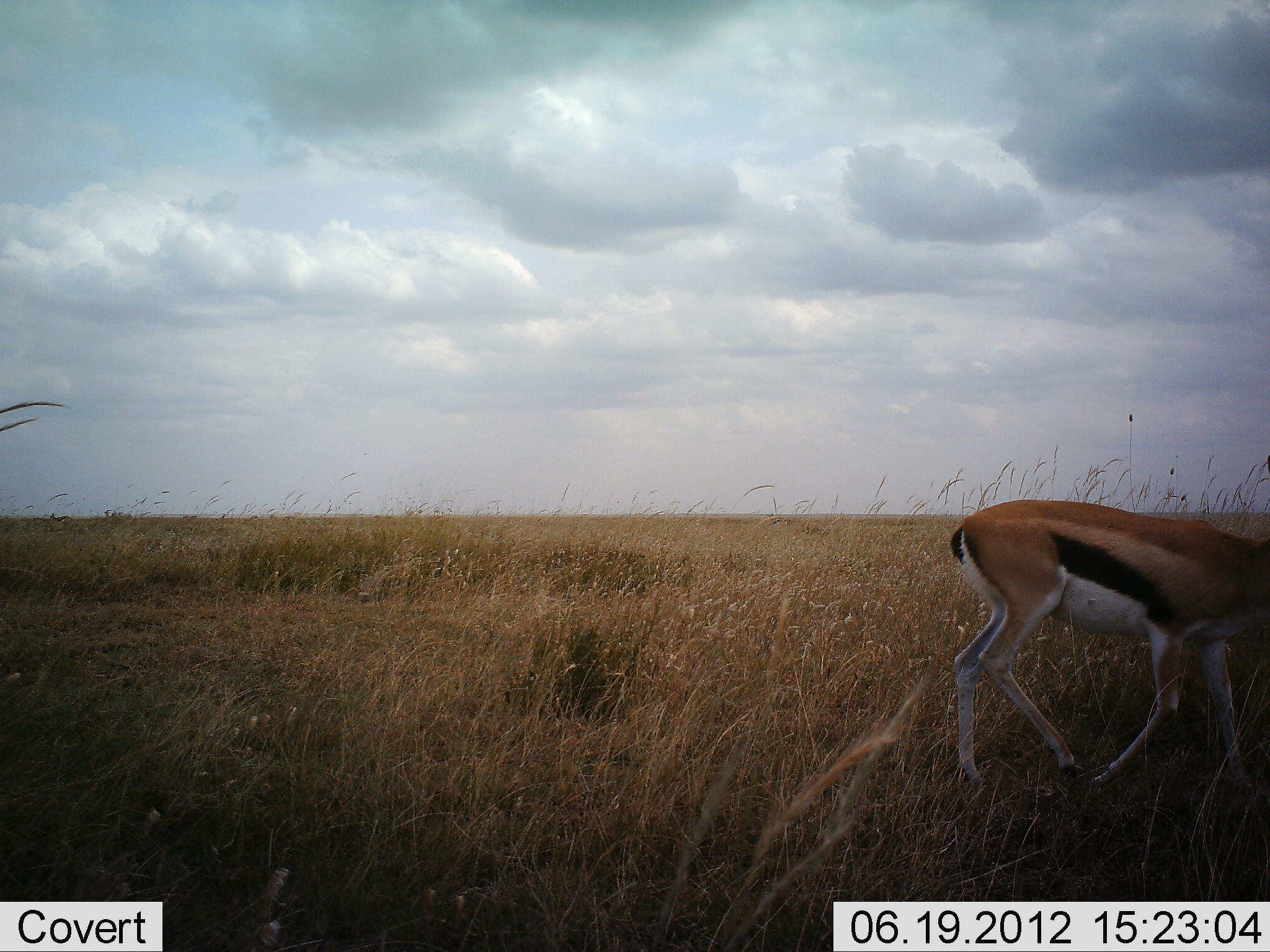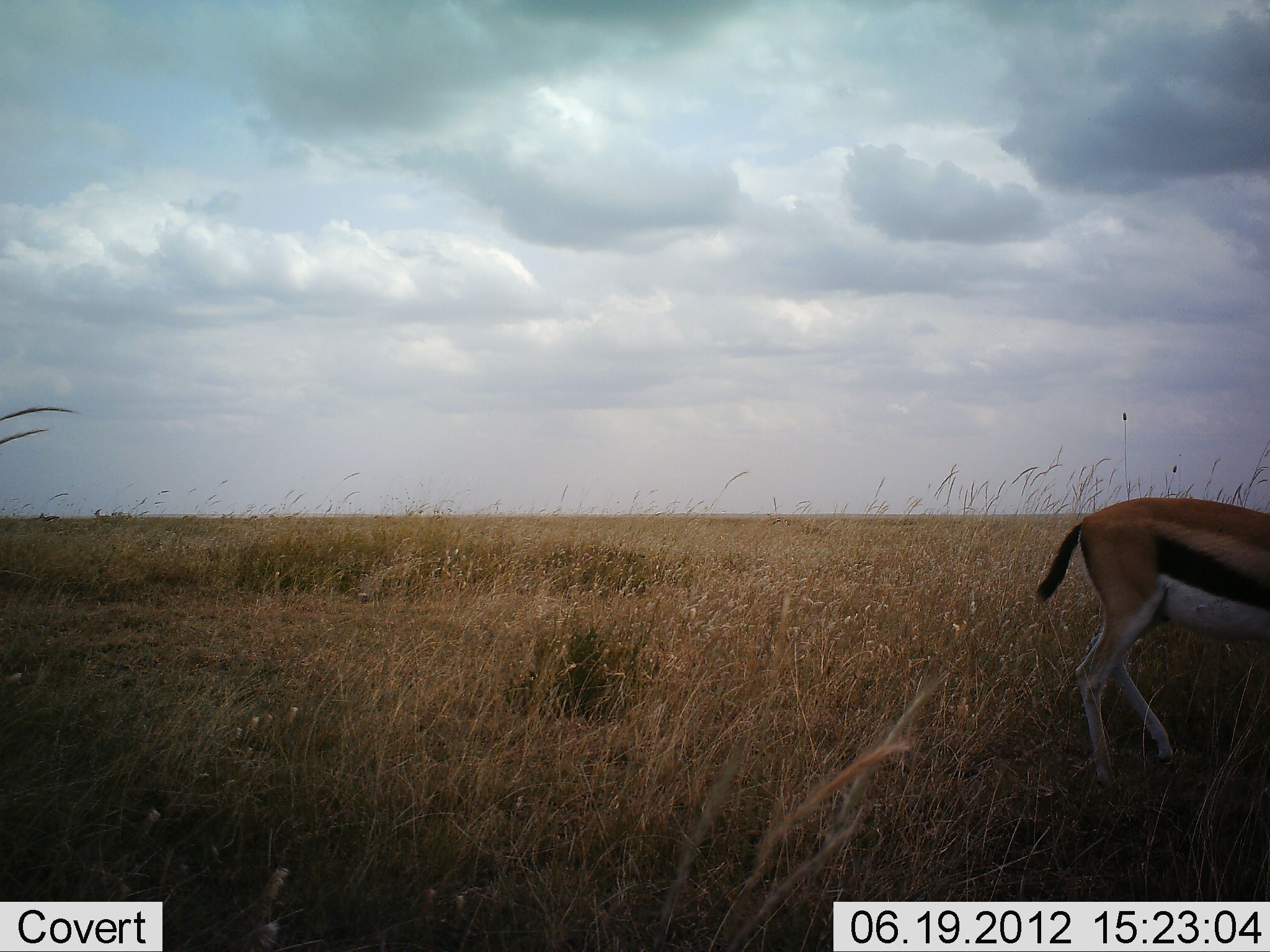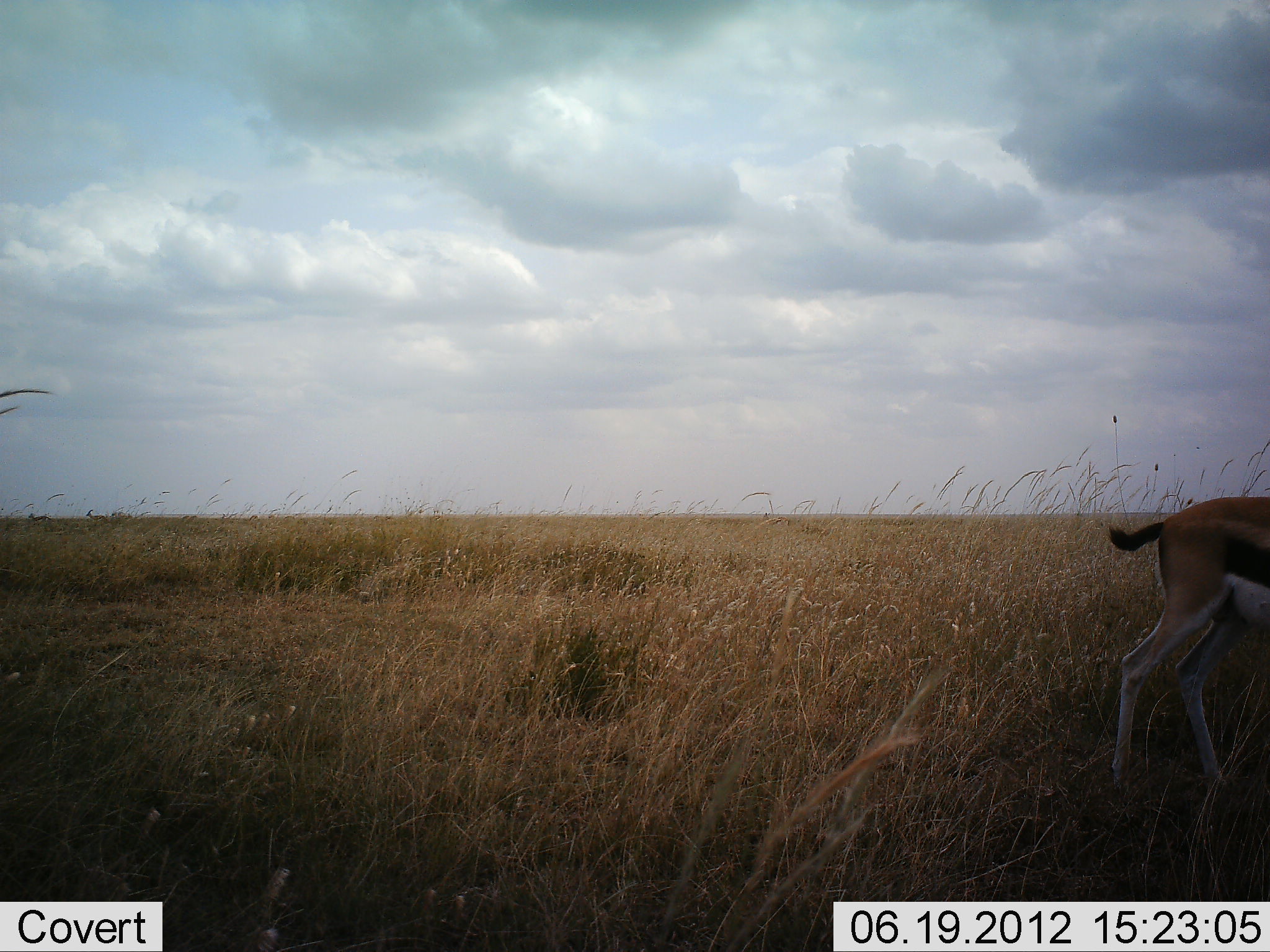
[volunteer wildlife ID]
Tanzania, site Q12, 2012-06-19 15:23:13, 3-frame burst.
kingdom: Animalia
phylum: Chordata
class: Mammalia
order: Artiodactyla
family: Bovidae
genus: Eudorcas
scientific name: Eudorcas thomsonii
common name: thomson's gazelle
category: gazellethomsons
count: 1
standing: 10%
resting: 0%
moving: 80%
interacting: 0%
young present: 0%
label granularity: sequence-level